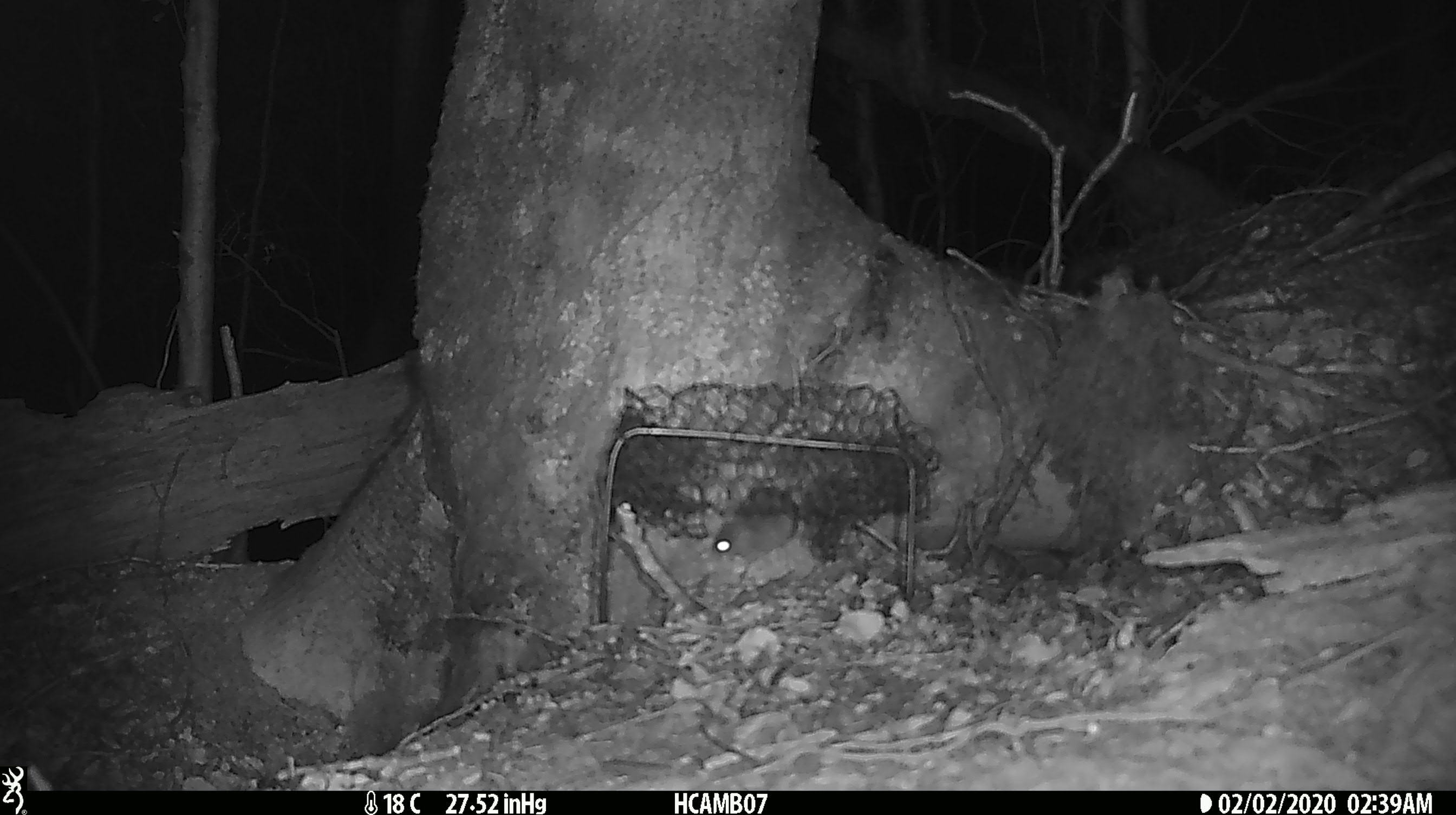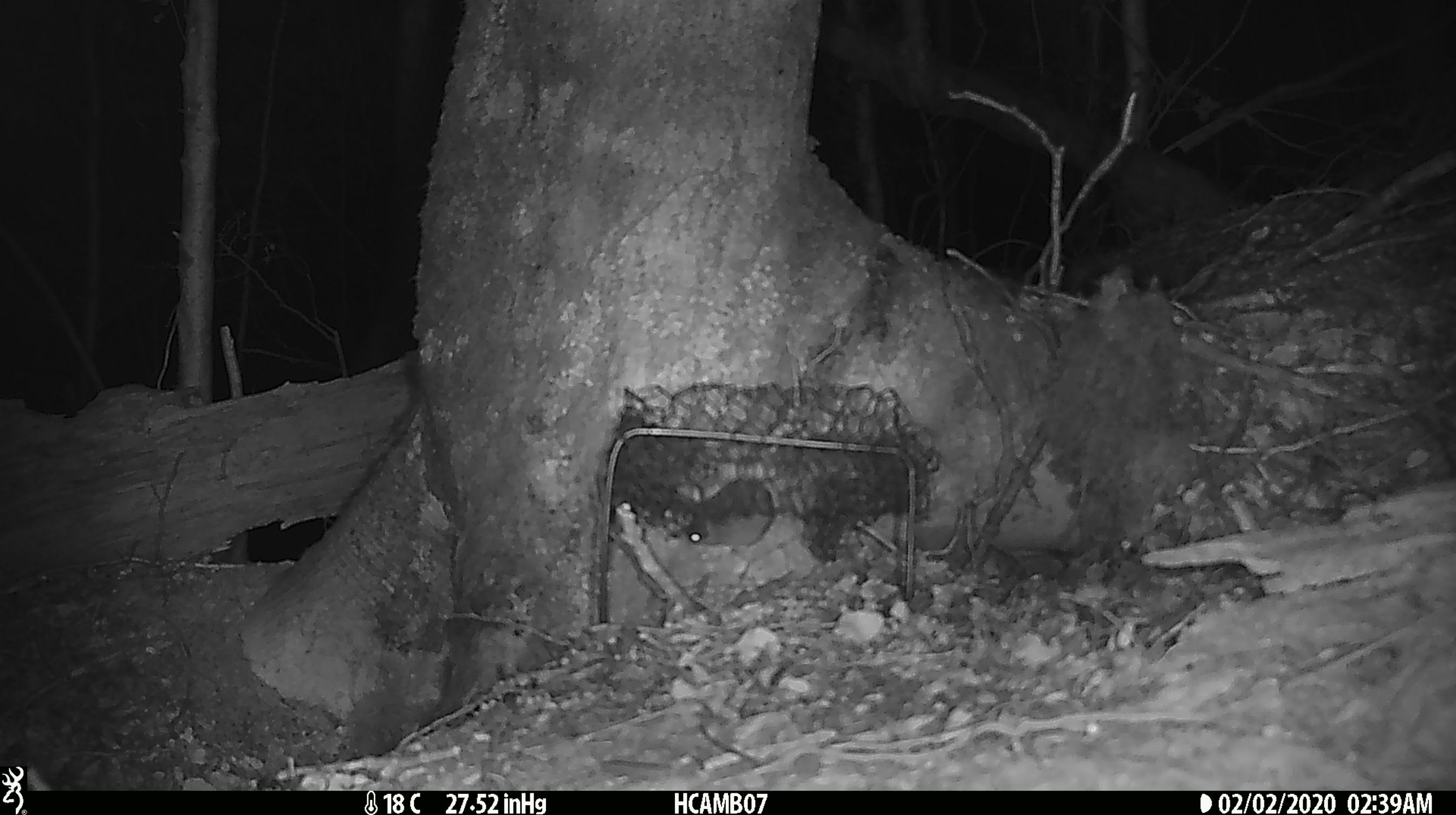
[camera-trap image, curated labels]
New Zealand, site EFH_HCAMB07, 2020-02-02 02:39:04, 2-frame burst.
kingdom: Animalia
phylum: Chordata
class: Mammalia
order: Rodentia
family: Muridae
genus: Mus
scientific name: Mus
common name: mouse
Mouse (Mus).